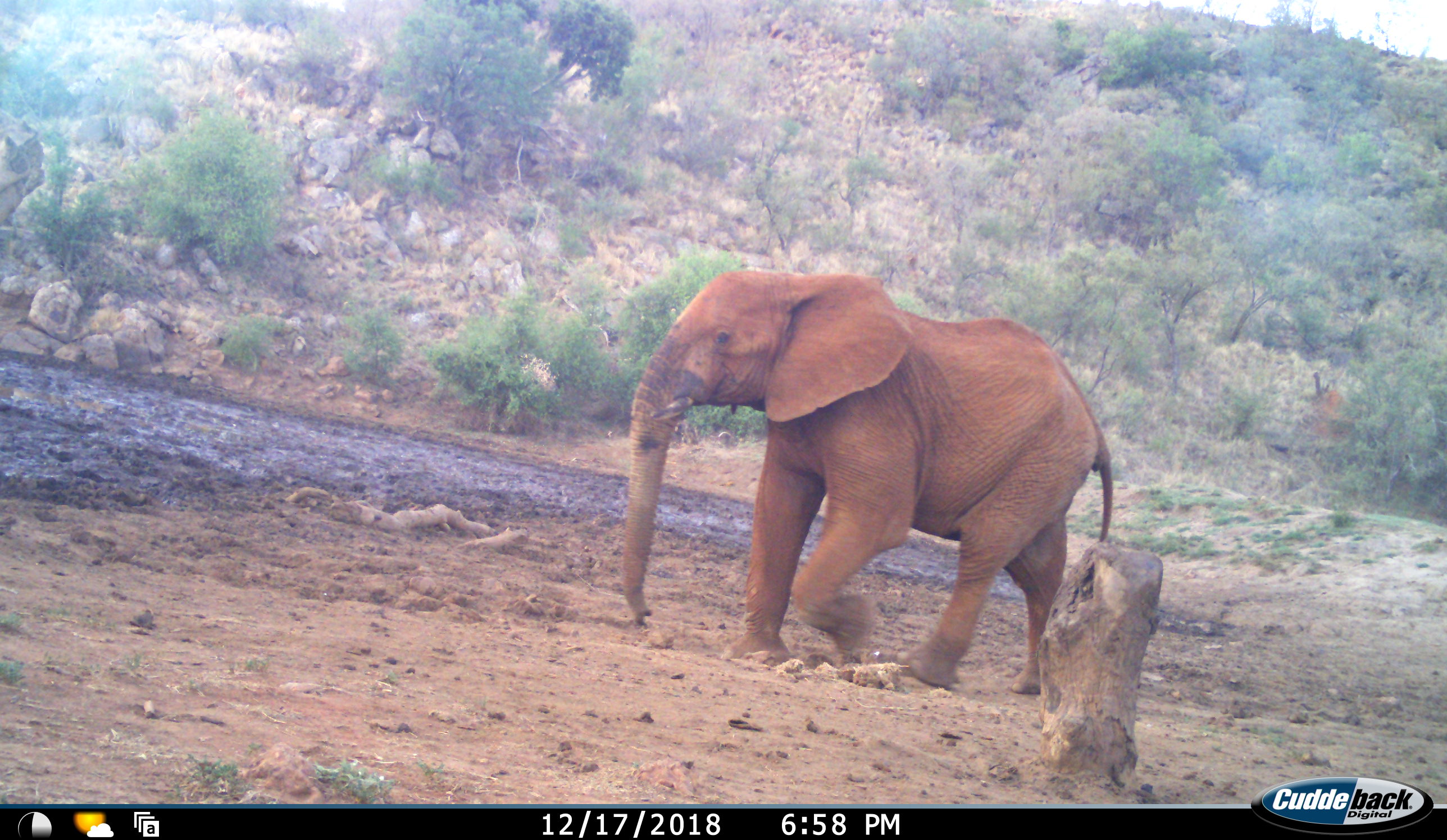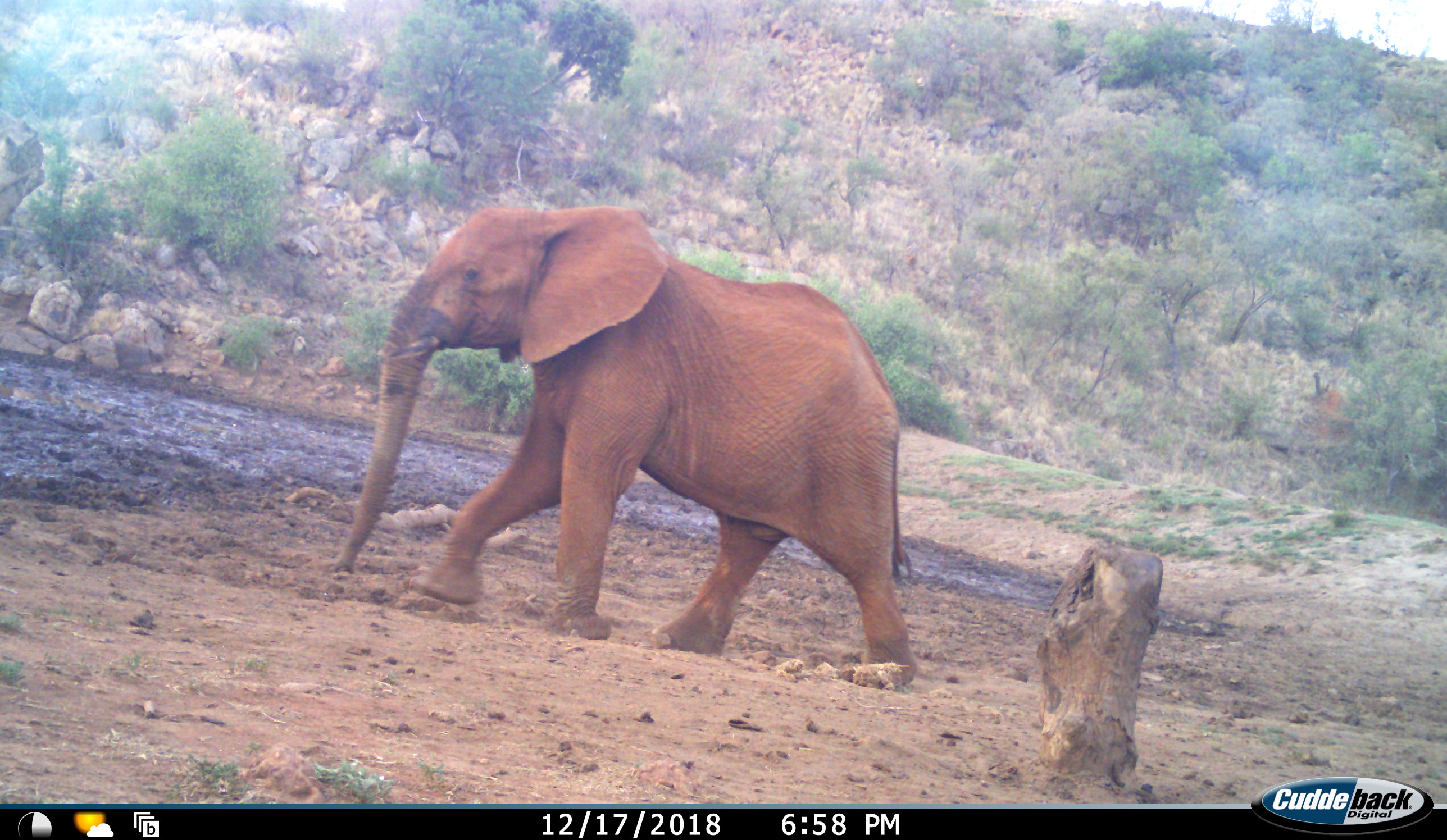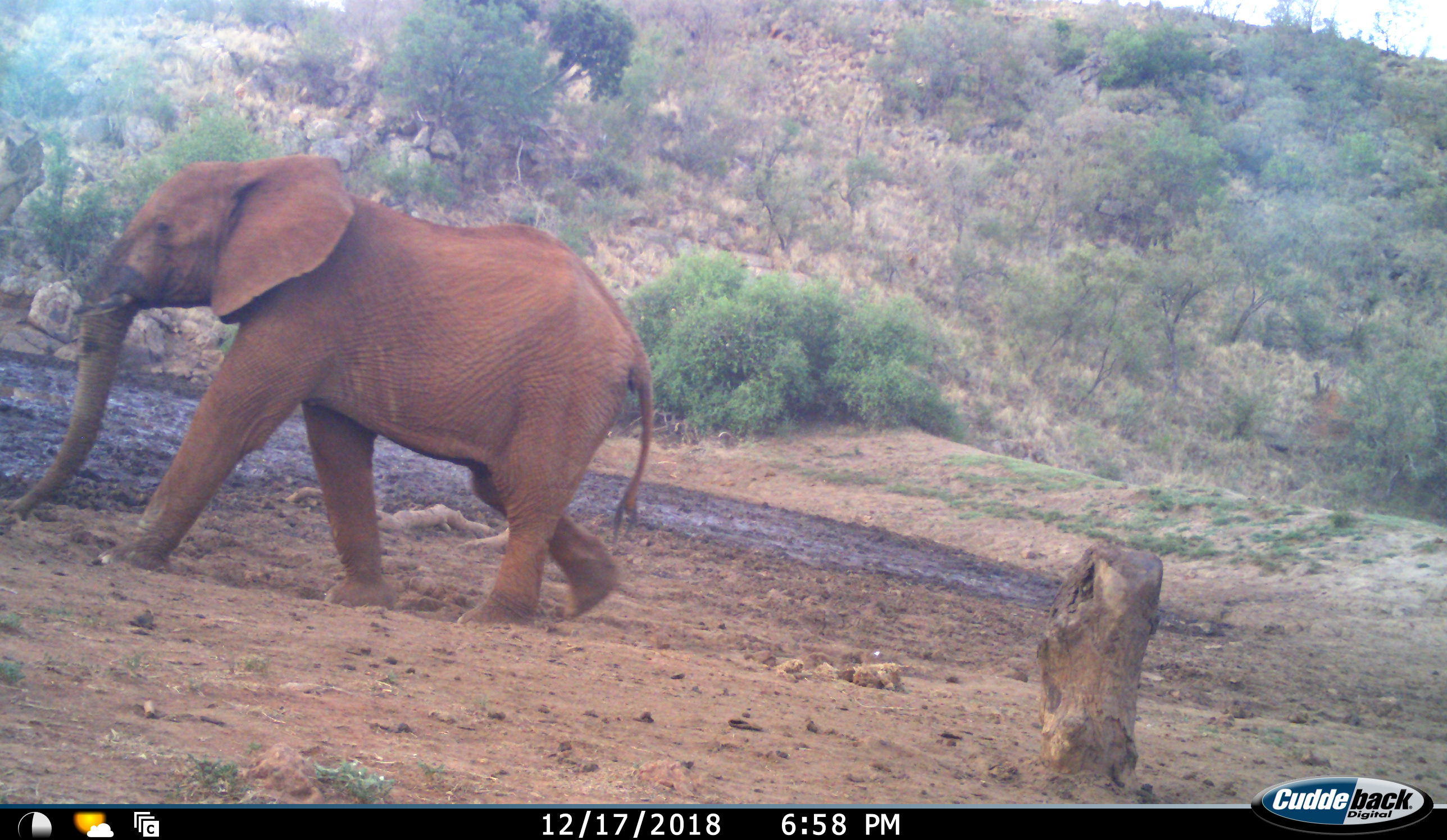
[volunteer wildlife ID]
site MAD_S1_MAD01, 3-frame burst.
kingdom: Animalia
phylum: Chordata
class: Mammalia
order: Proboscidea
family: Elephantidae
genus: Loxodonta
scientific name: Loxodonta africana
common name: african bush elephant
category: elephant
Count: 1.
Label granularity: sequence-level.